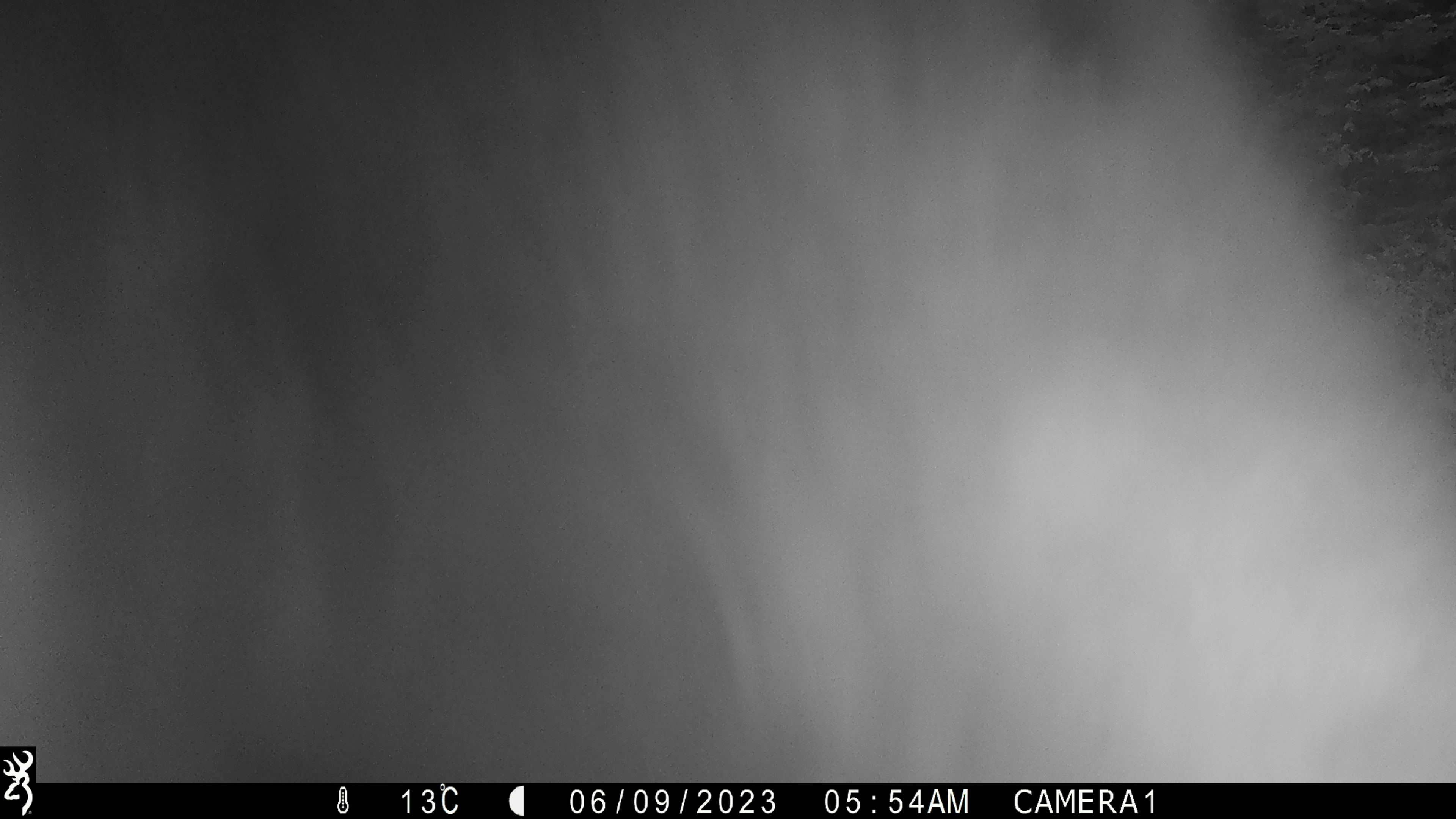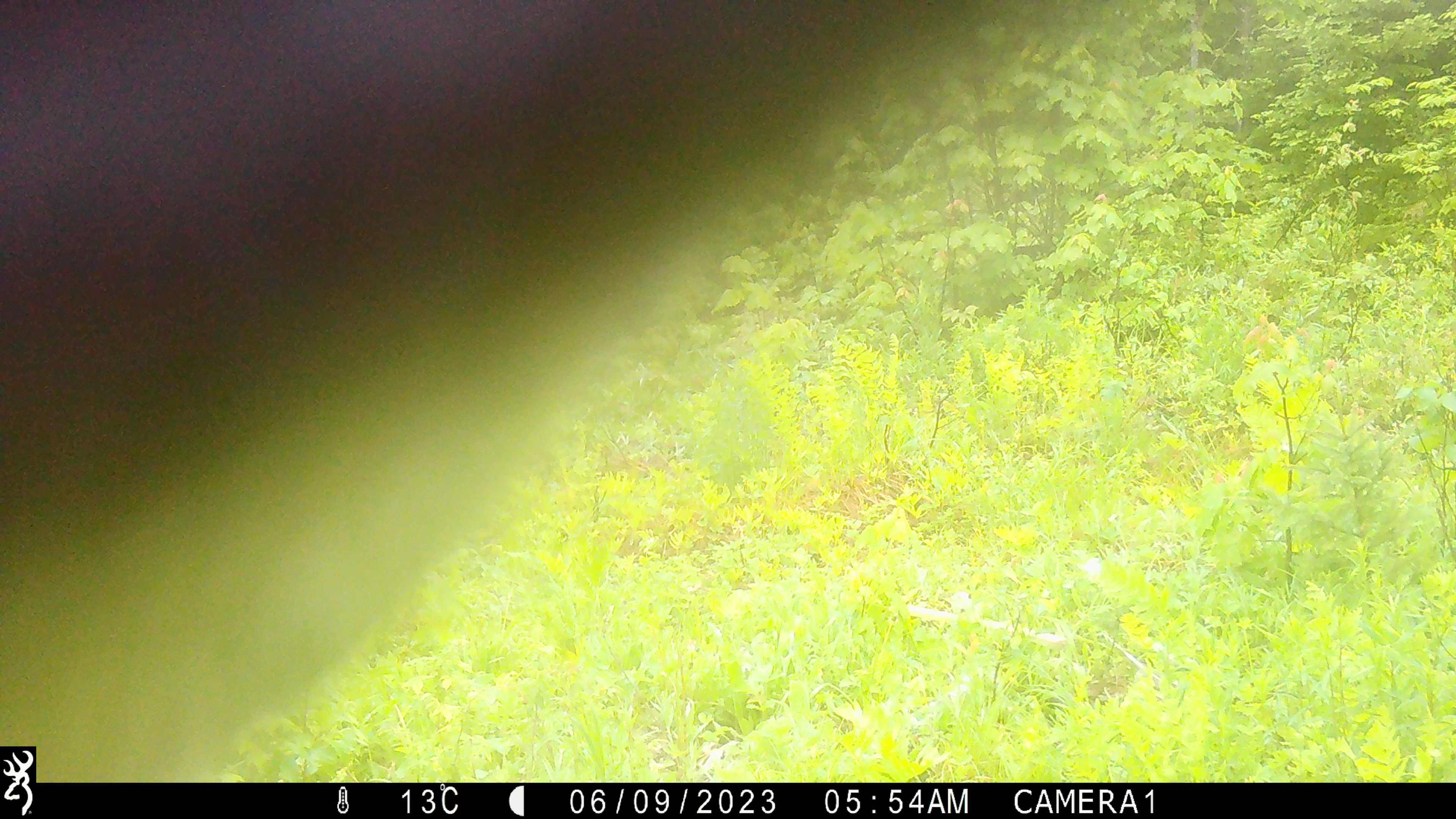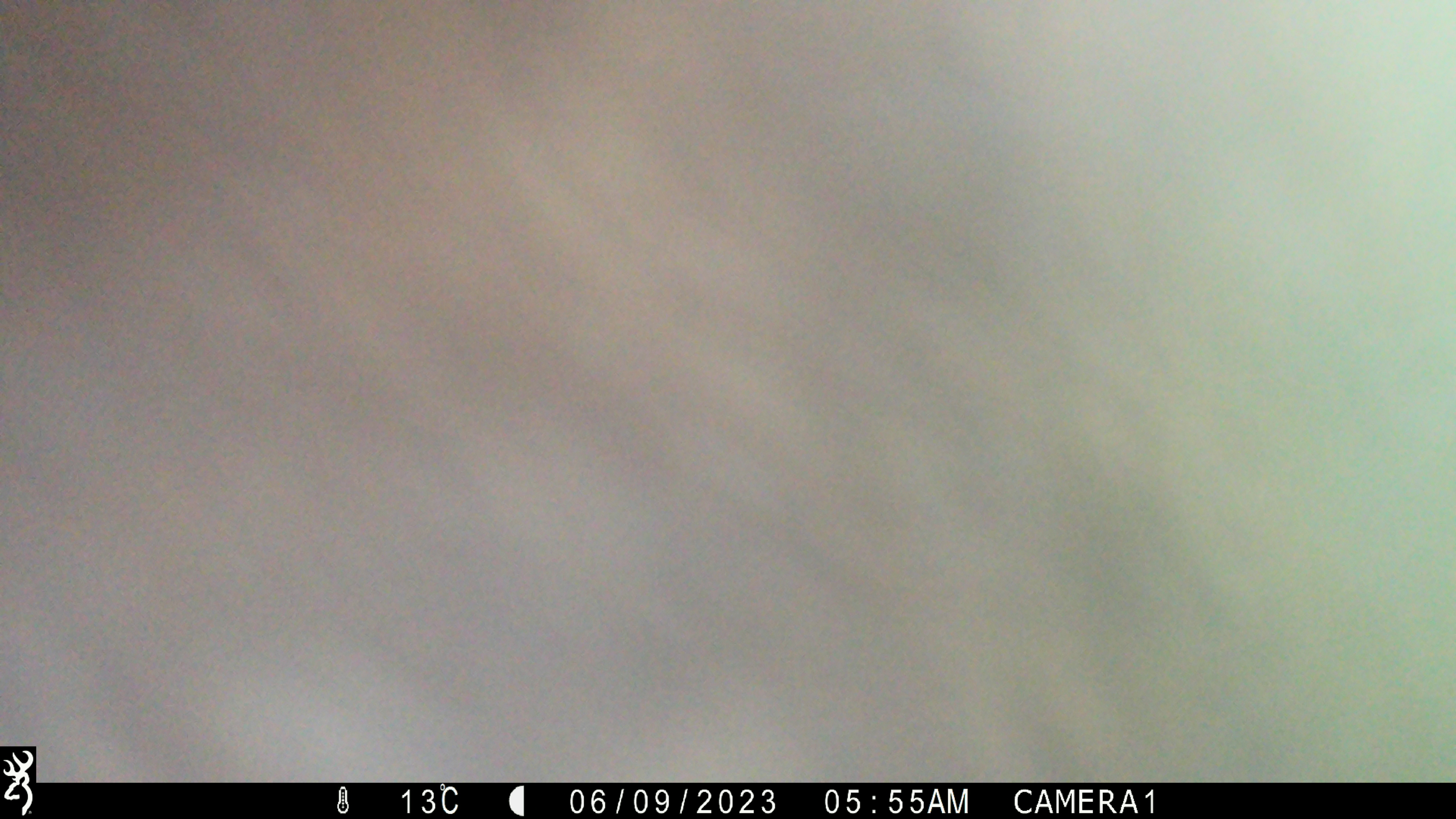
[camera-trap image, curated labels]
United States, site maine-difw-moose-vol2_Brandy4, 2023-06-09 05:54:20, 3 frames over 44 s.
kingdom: Animalia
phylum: Chordata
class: Mammalia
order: Artiodactyla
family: Cervidae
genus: Alces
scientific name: Alces alces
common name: moose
Moose (Alces alces).